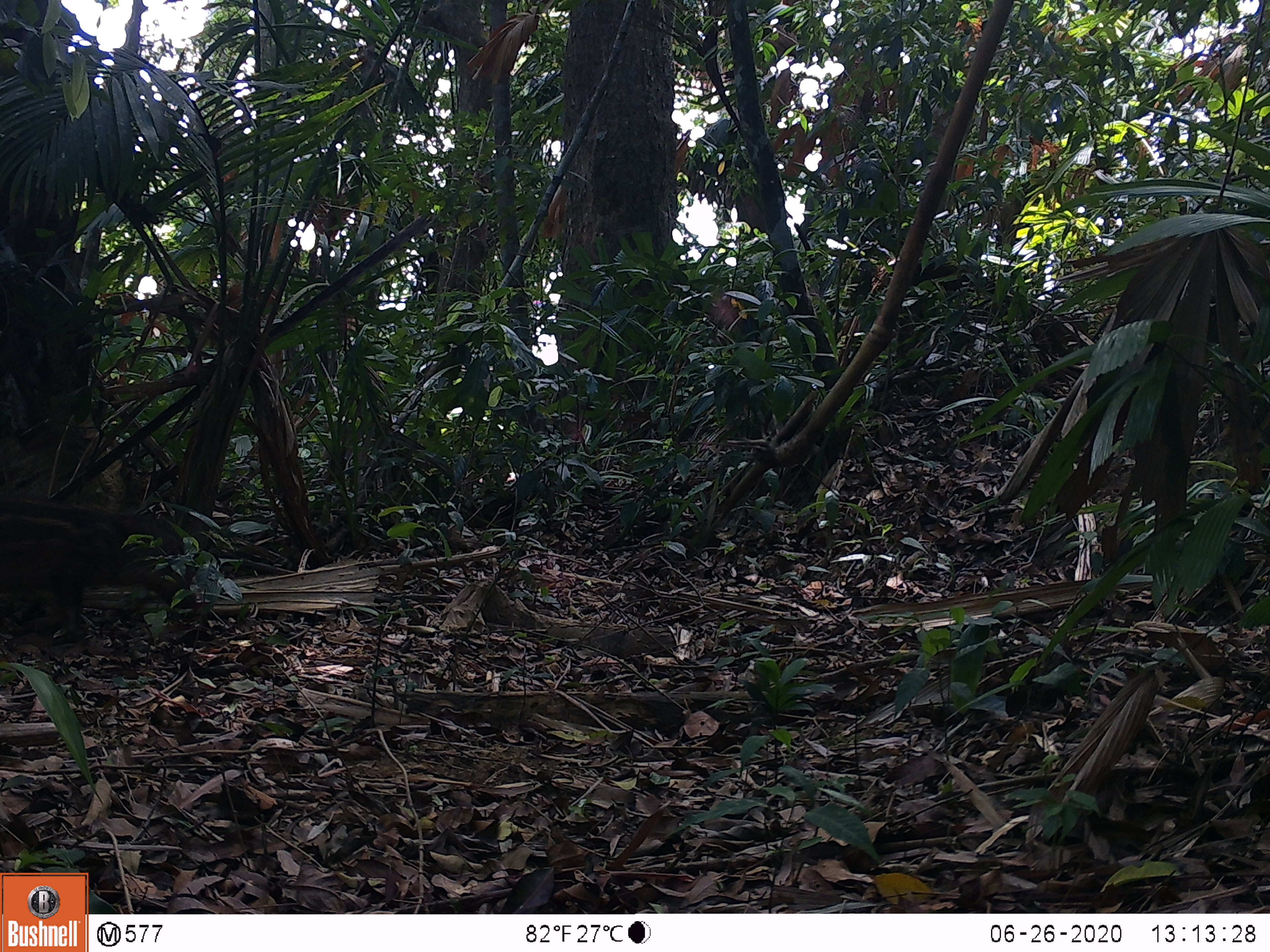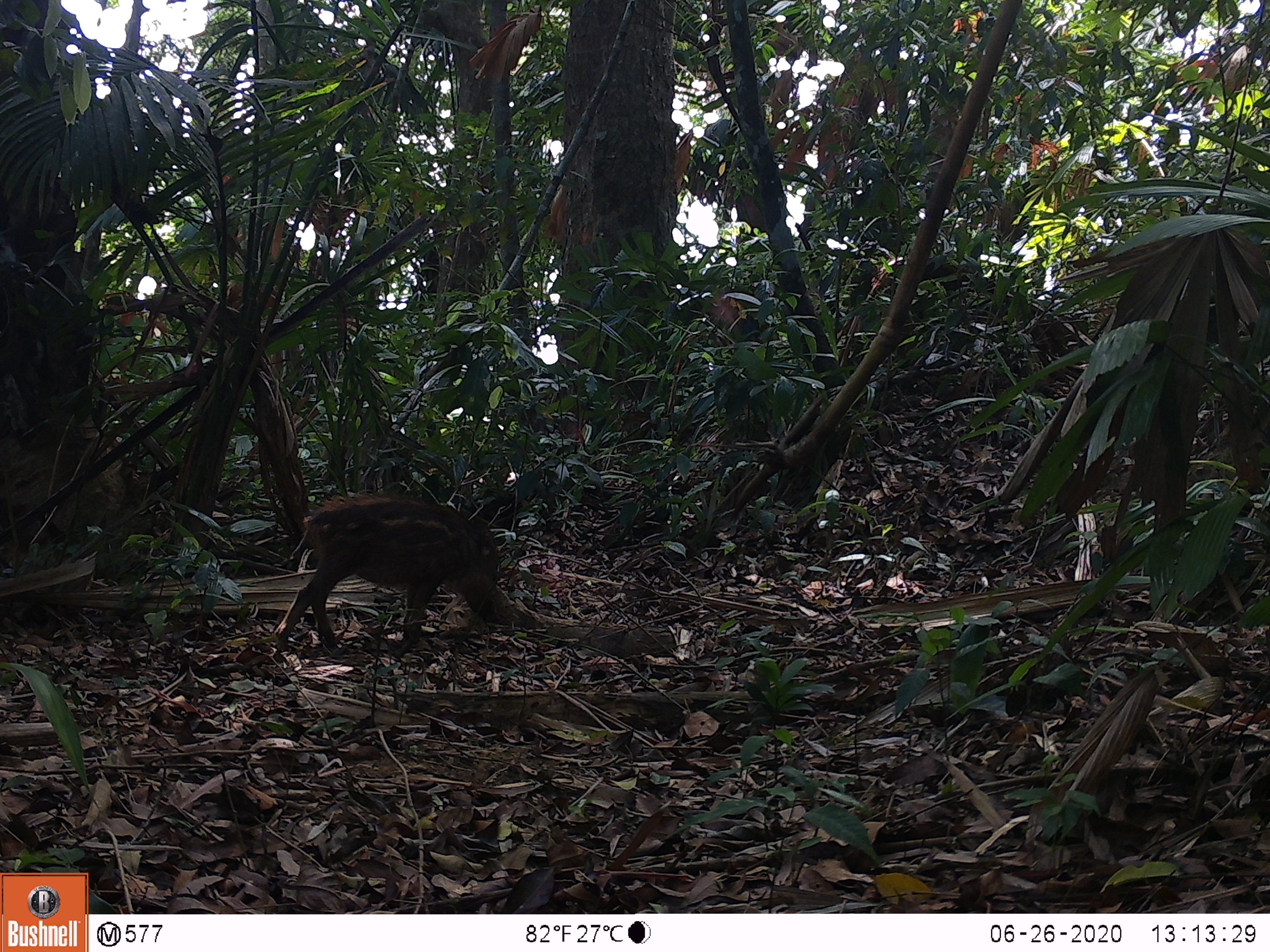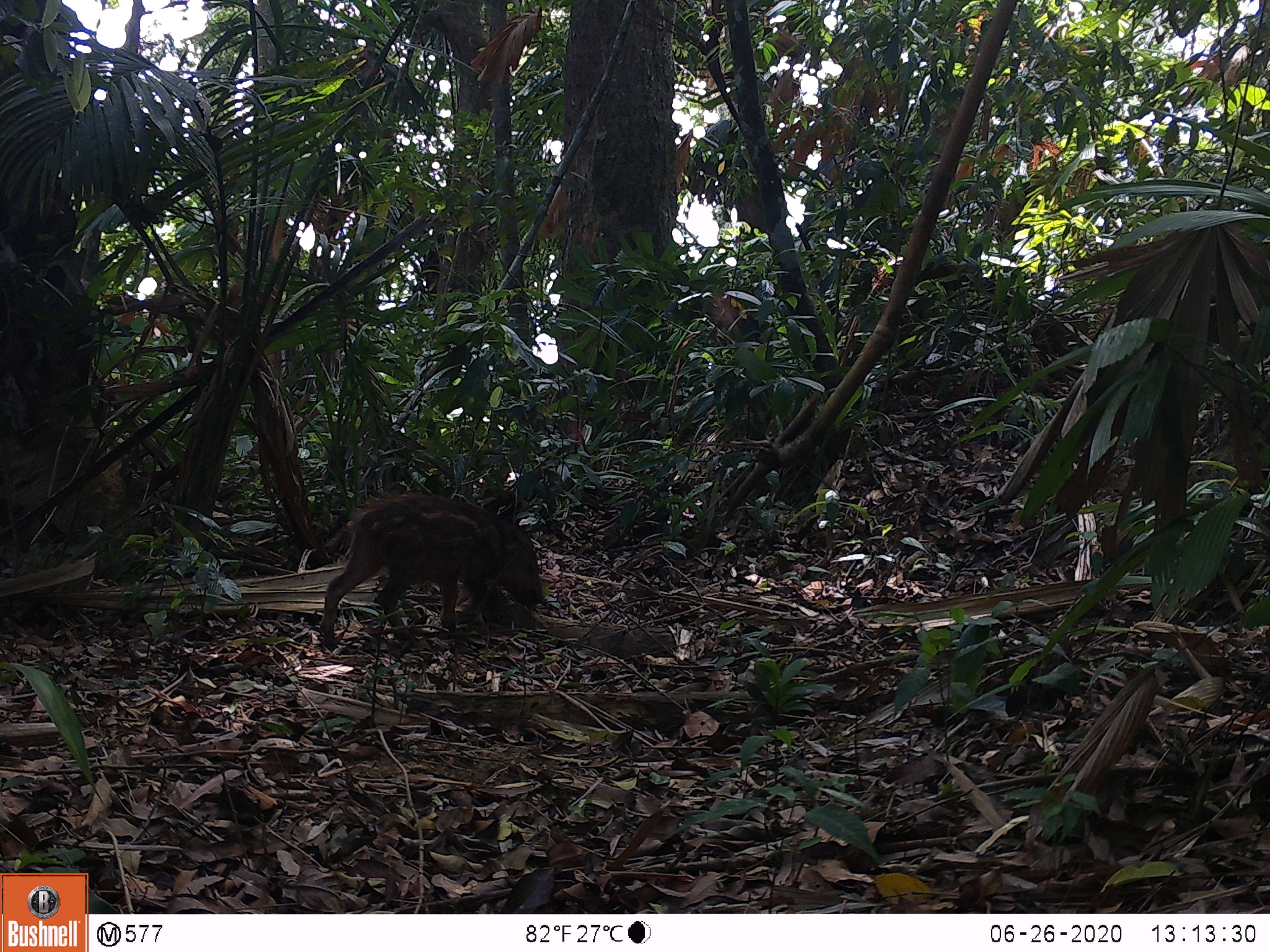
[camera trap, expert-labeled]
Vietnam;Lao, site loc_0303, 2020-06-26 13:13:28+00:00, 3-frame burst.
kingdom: Animalia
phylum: Chordata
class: Mammalia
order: Artiodactyla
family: Suidae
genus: Sus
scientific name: Sus scrofa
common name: eurasian wild pig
Eurasian wild pig (Sus scrofa). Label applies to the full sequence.